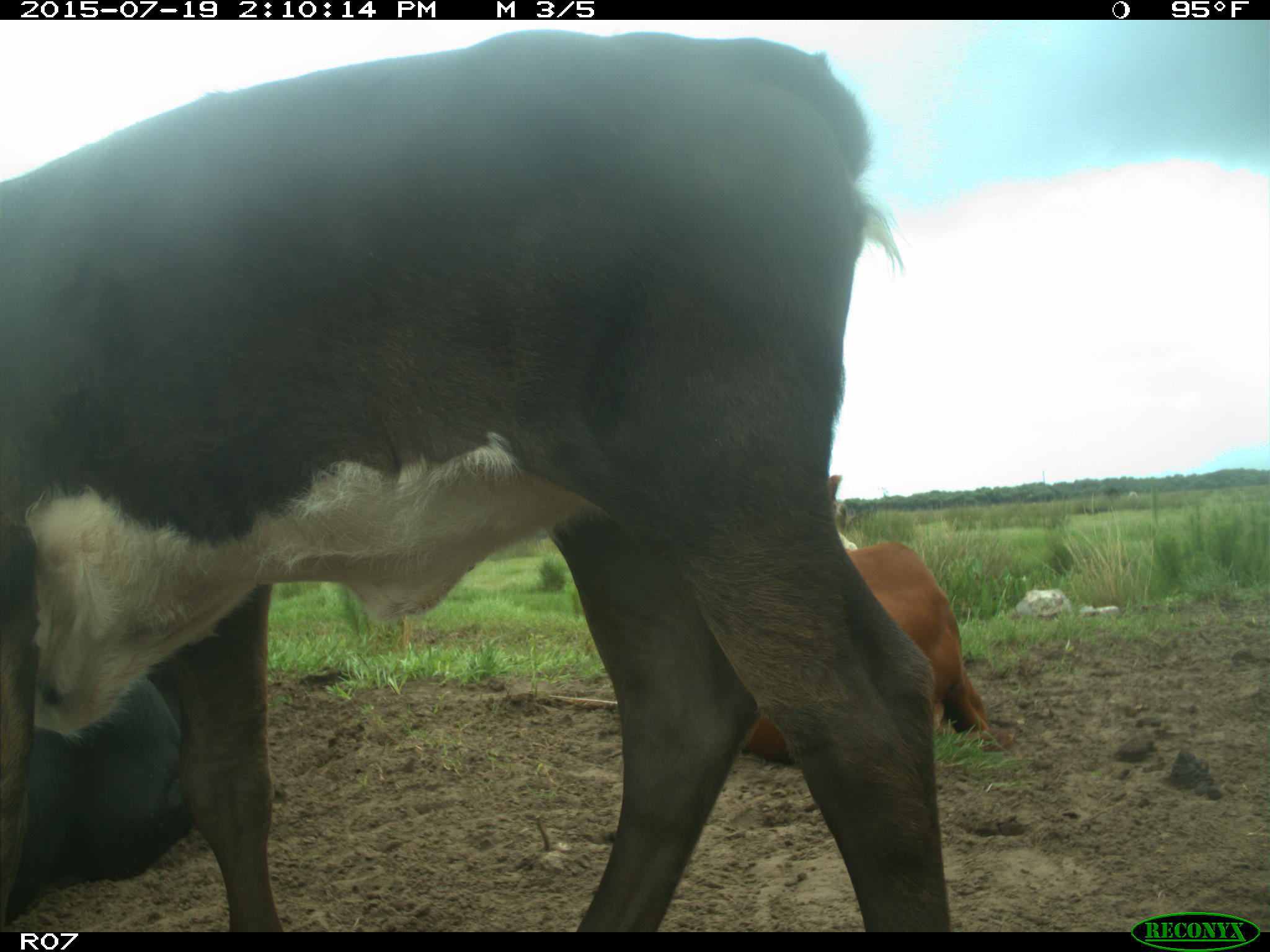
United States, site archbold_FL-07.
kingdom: Animalia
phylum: Chordata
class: Mammalia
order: Artiodactyla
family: Bovidae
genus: Bos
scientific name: Bos taurus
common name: domestic cow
Bos taurus (domestic cow).